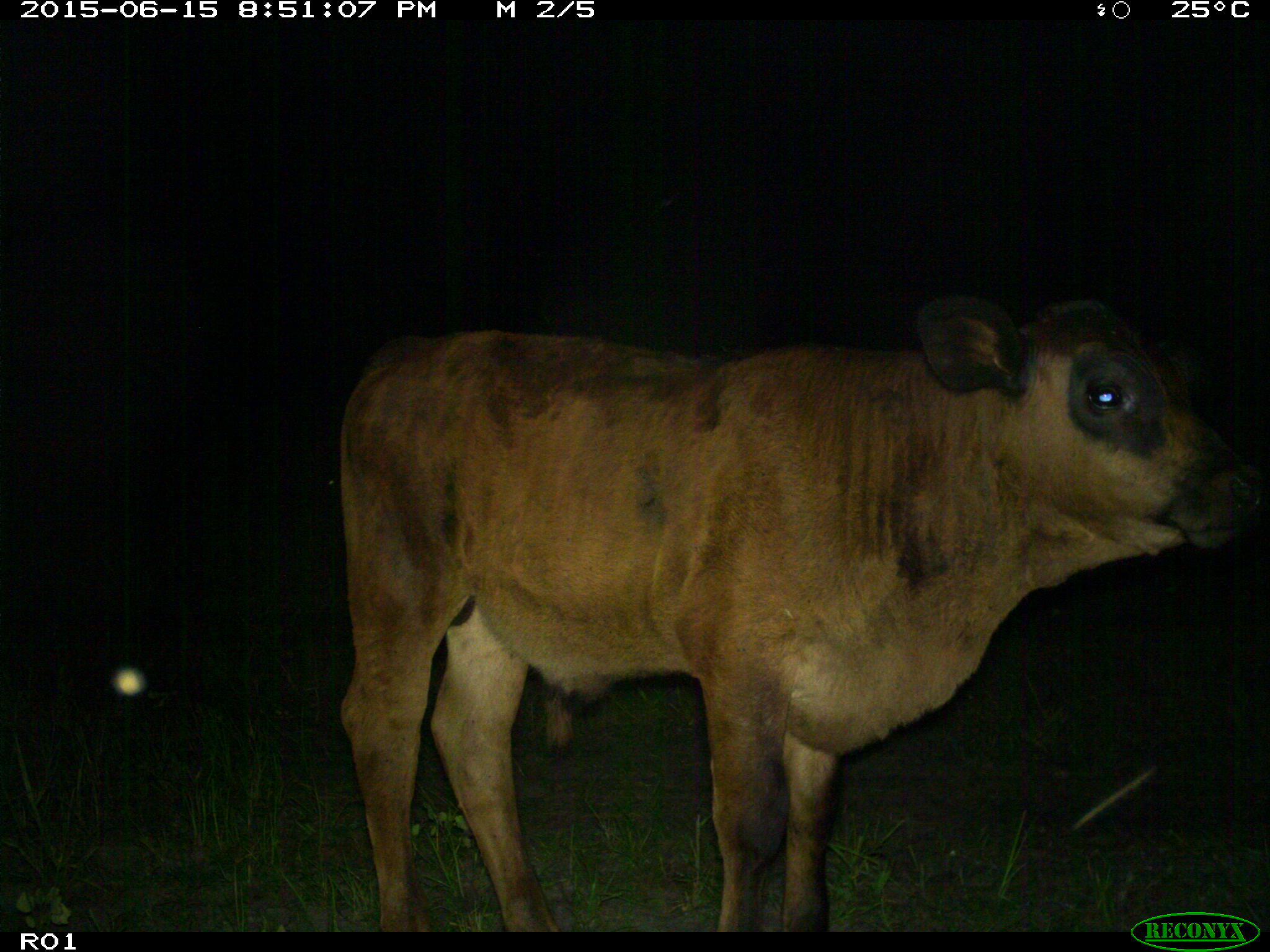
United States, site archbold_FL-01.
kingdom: Animalia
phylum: Chordata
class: Mammalia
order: Artiodactyla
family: Bovidae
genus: Bos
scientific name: Bos taurus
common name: domestic cow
Bos taurus (domestic cow).